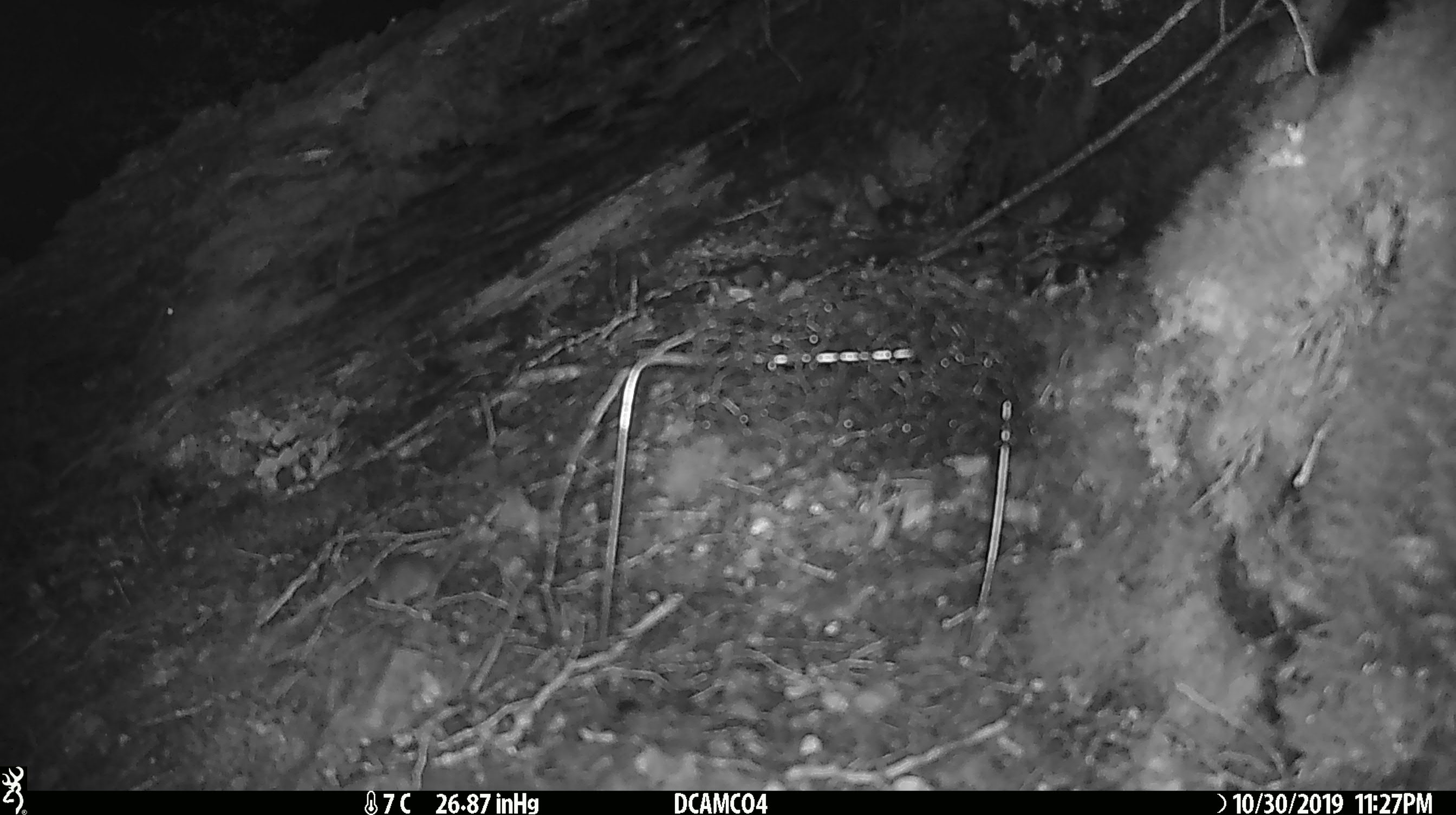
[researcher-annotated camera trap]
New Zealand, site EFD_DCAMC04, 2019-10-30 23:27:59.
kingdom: Animalia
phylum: Chordata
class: Mammalia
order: Rodentia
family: Muridae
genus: Mus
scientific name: Mus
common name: mouse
Mouse (Mus).